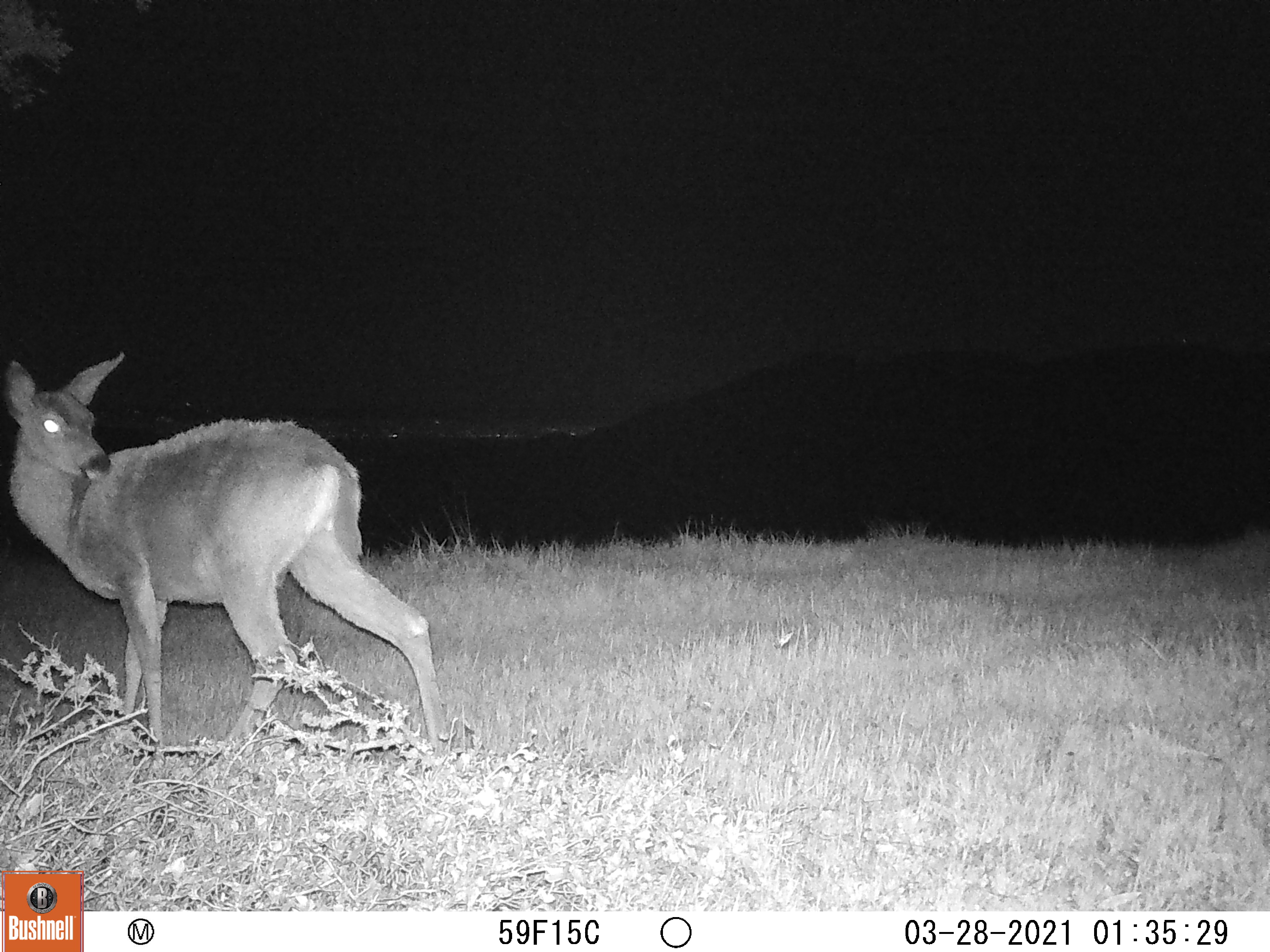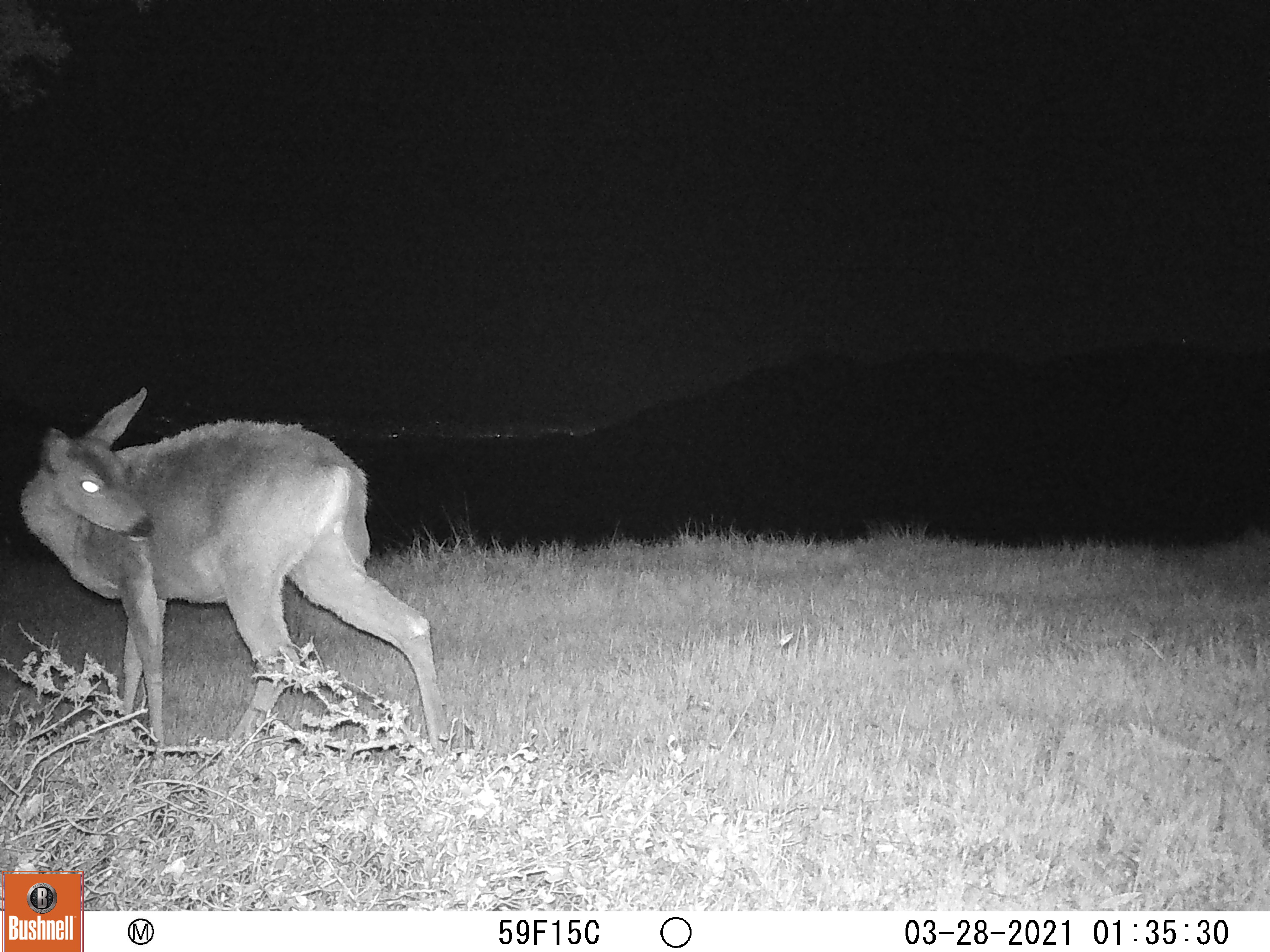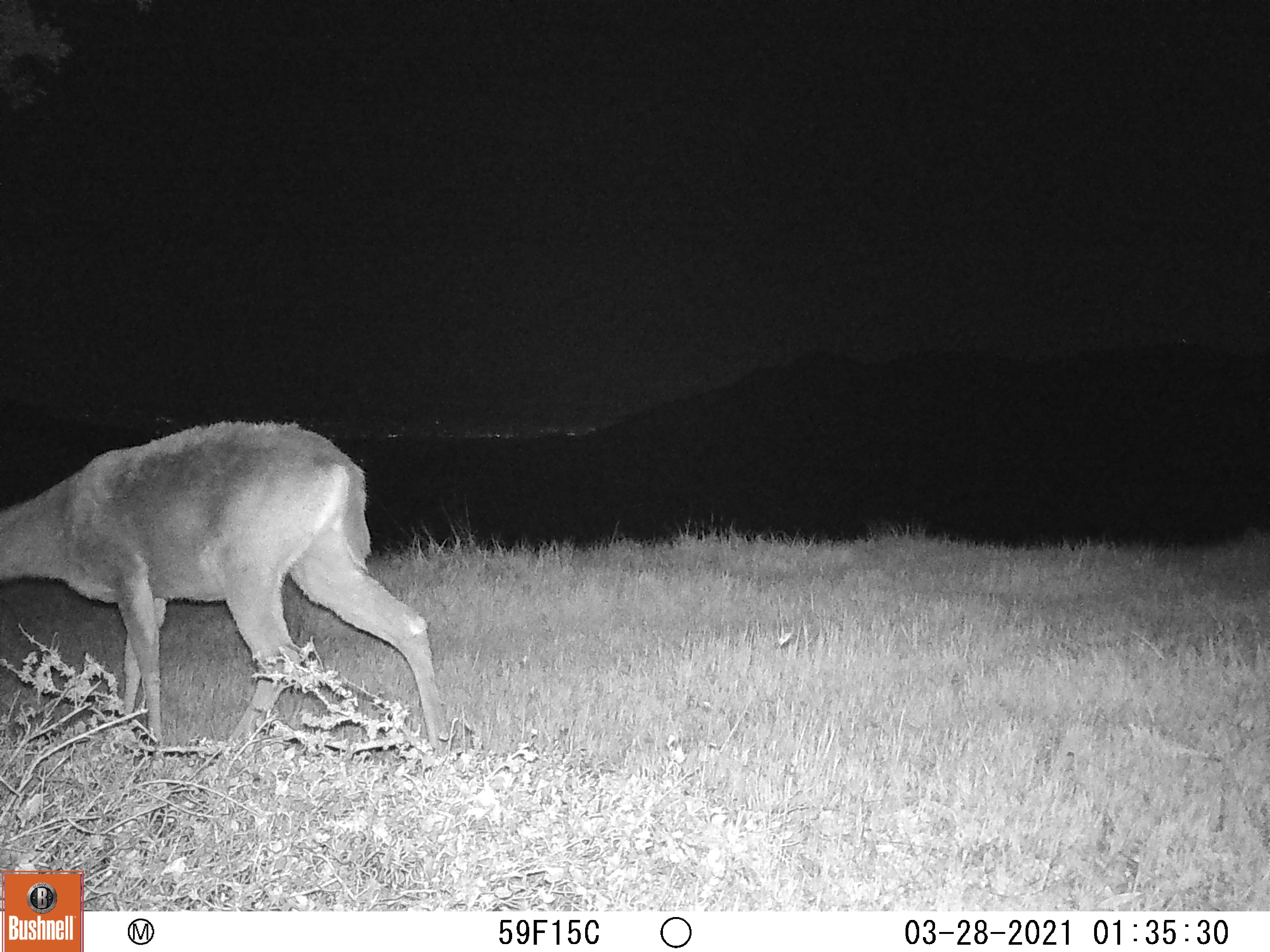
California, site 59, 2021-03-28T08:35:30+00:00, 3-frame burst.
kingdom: Animalia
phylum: Chordata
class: Mammalia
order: Artiodactyla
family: Cervidae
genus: Odocoileus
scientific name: Odocoileus hemionus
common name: mule deer